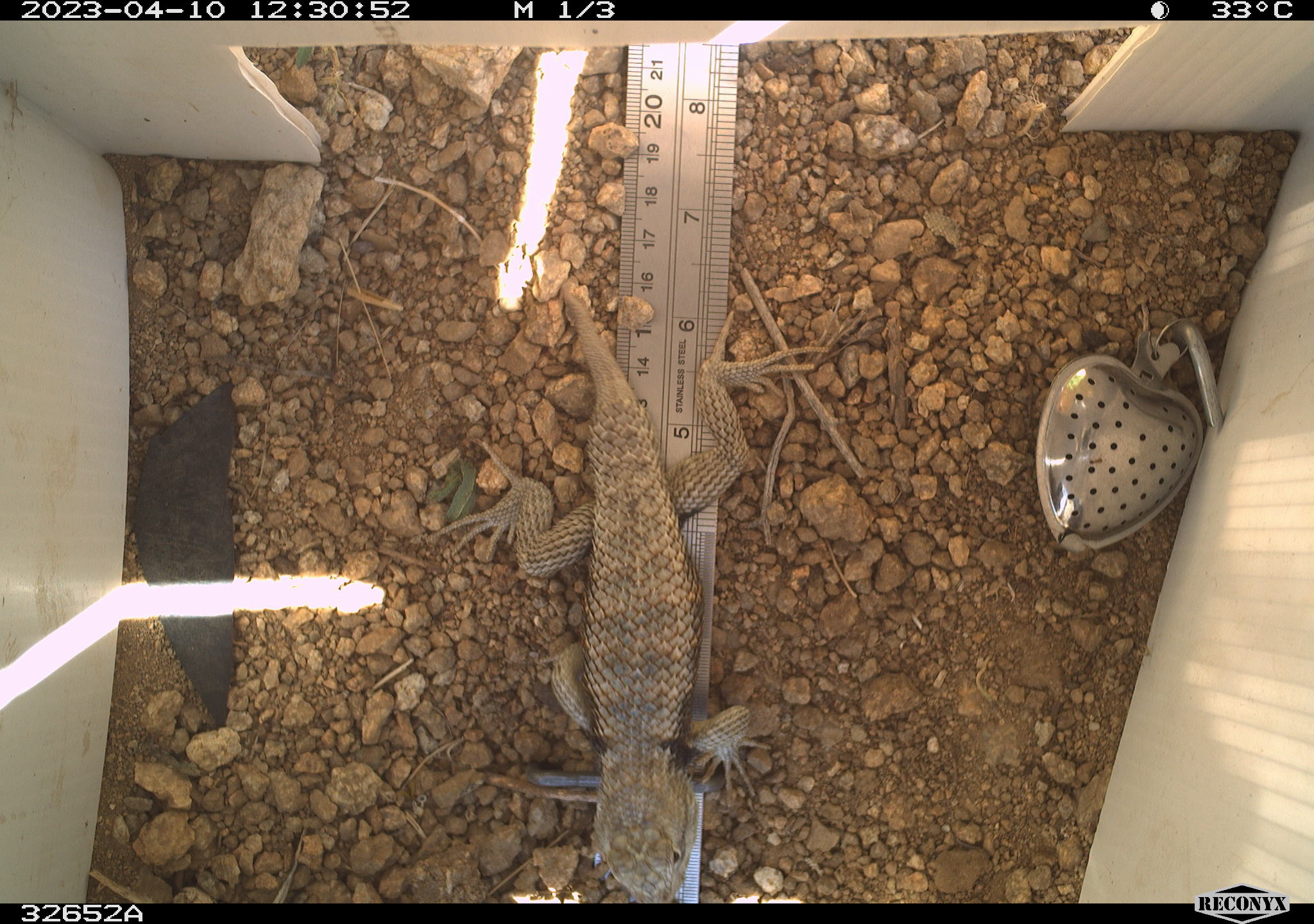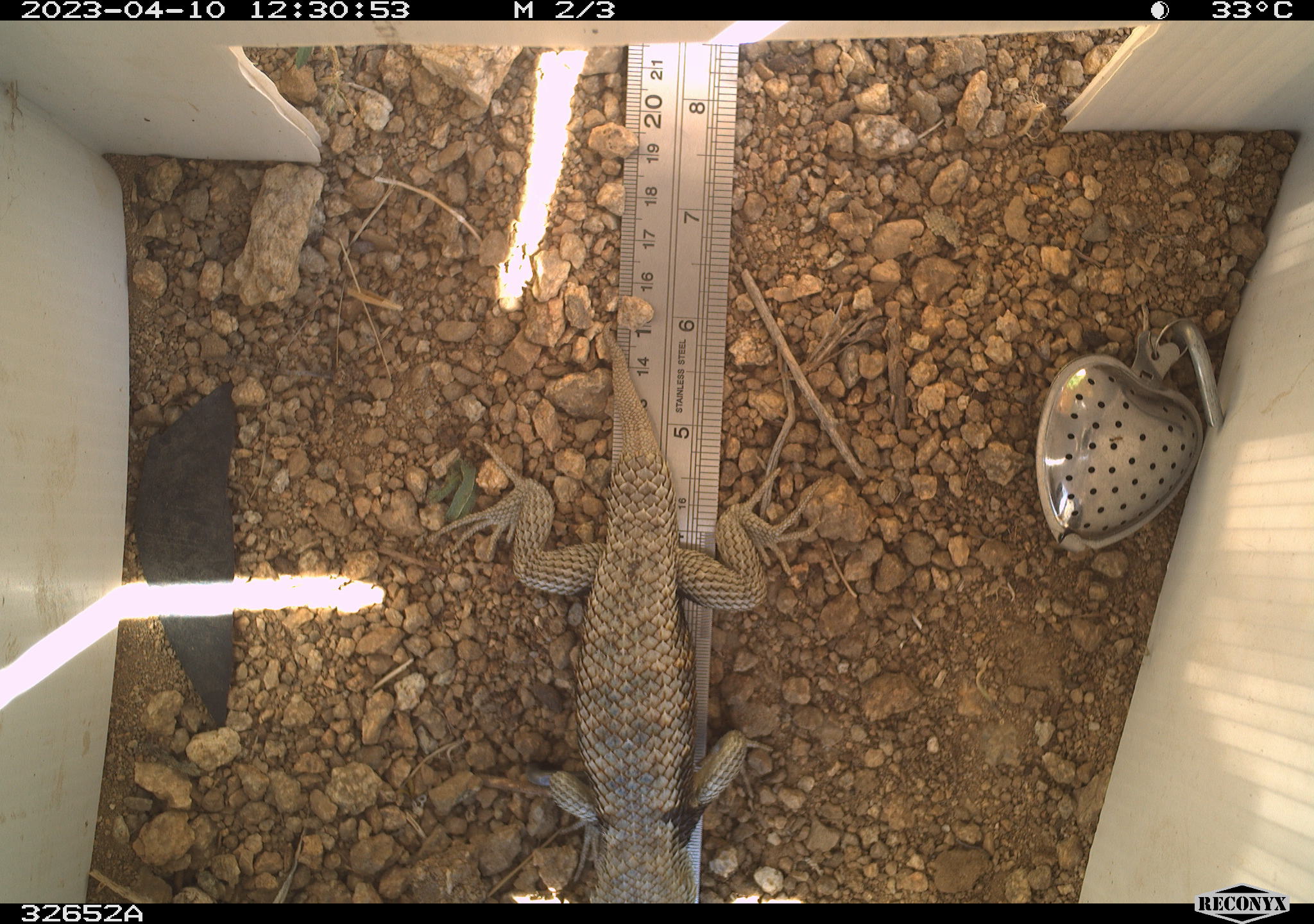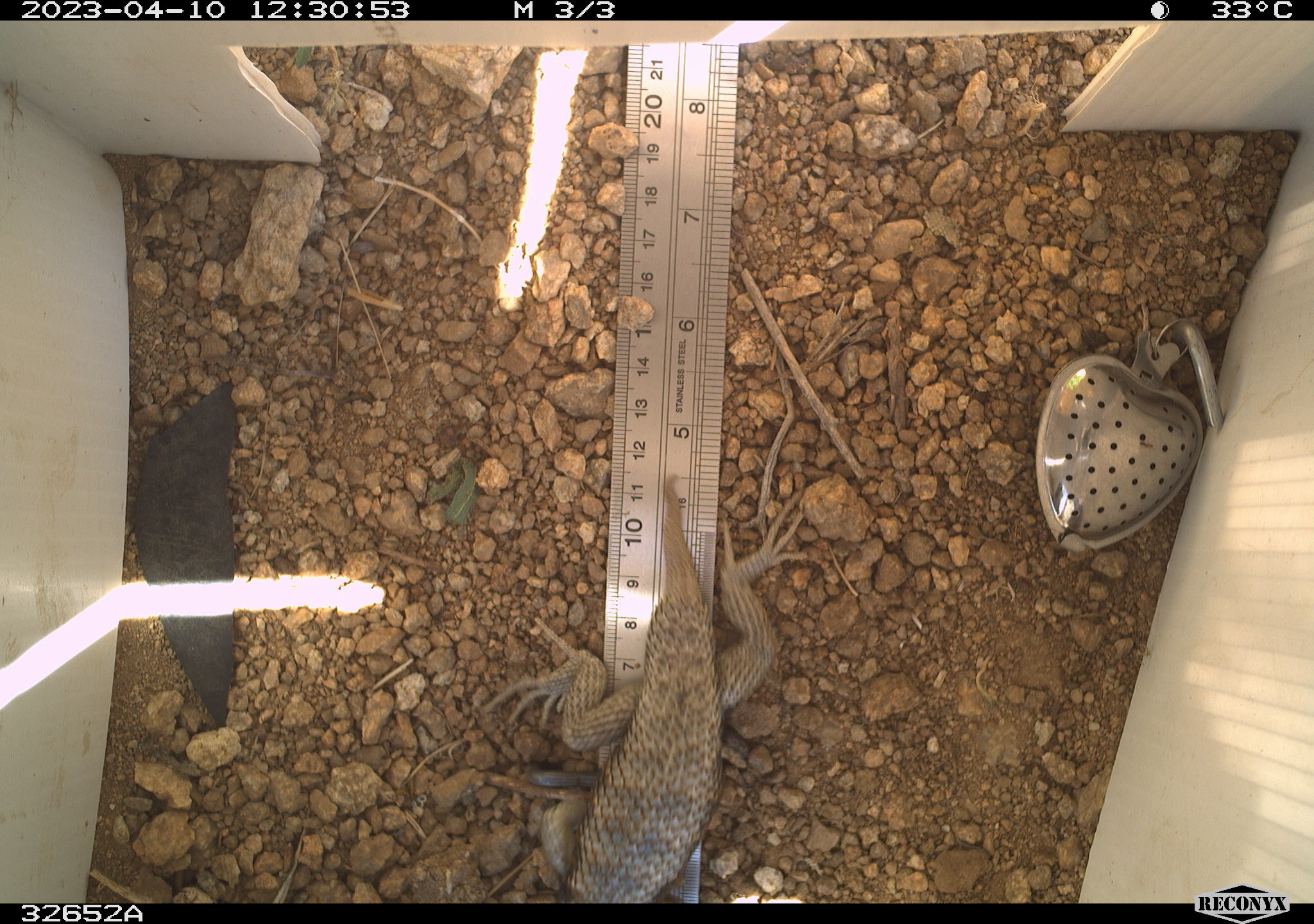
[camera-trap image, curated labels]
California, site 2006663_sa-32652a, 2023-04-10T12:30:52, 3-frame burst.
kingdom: Animalia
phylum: Chordata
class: Reptilia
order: Squamata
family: Phrynosomatidae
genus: Sceloporus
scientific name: Sceloporus uniformis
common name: yellow-backed spiny lizard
Yellow-backed spiny lizard (Sceloporus uniformis).